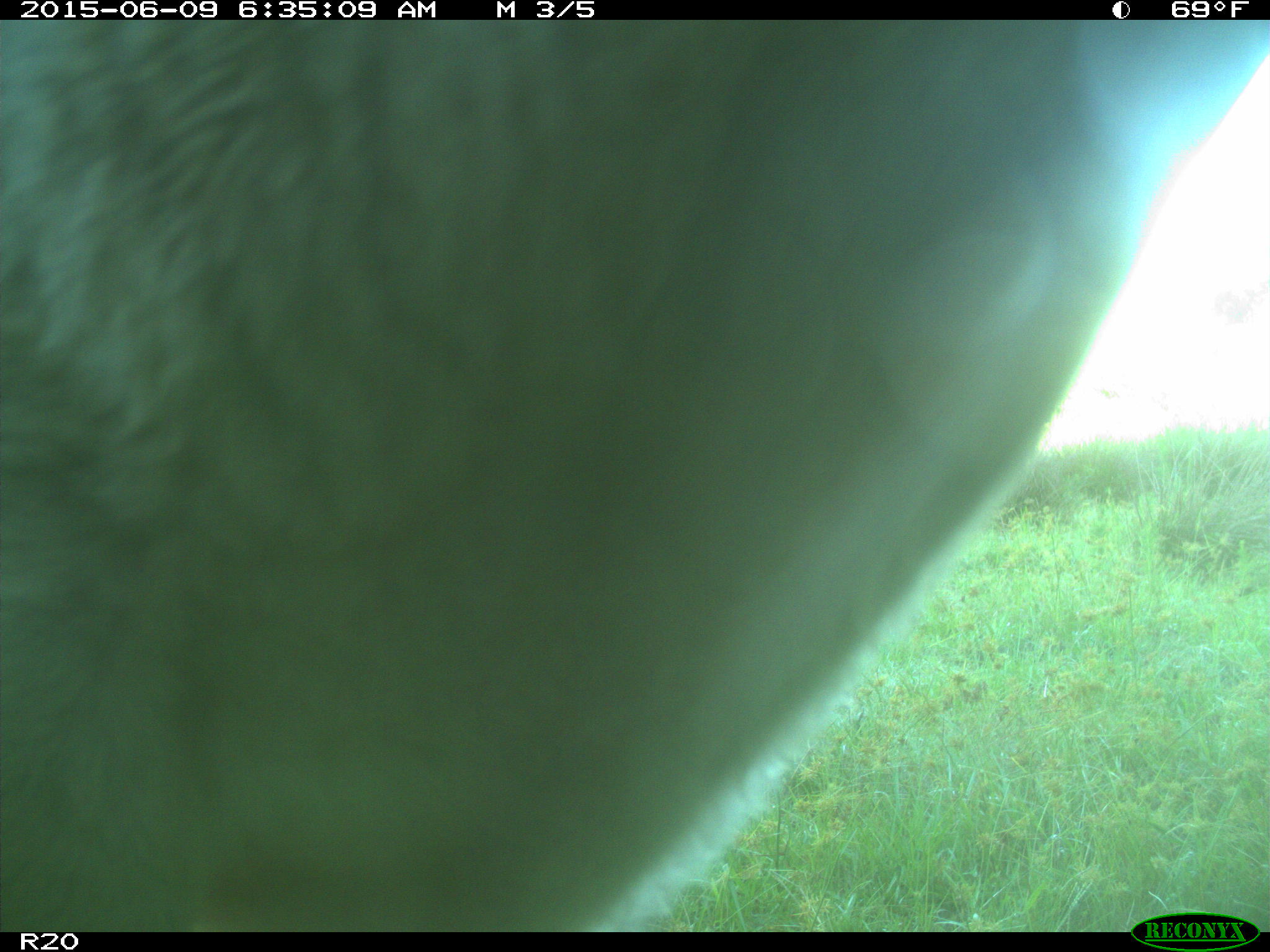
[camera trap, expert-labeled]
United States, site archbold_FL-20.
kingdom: Animalia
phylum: Chordata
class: Mammalia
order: Artiodactyla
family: Bovidae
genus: Bos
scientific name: Bos taurus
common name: domestic cow